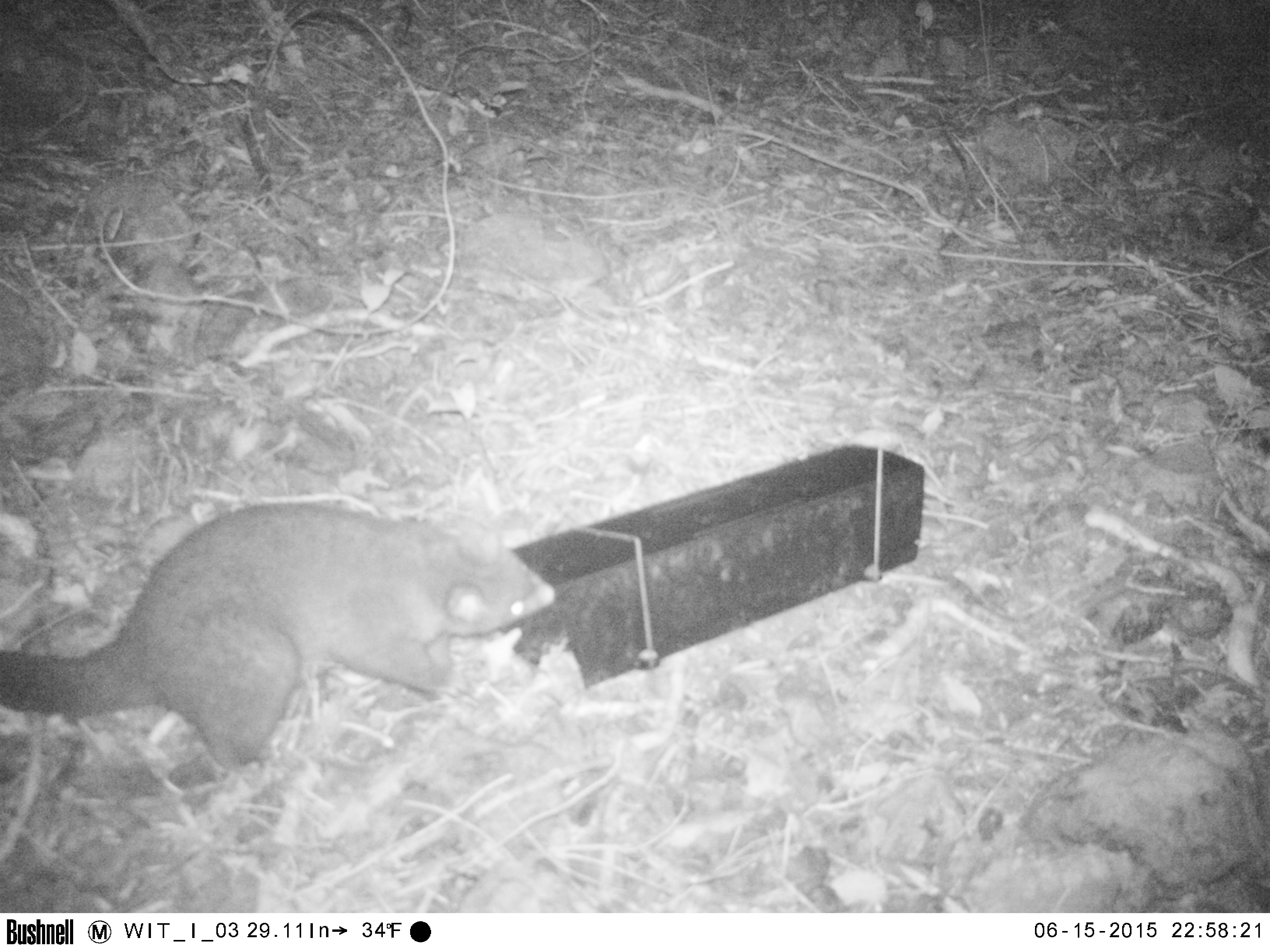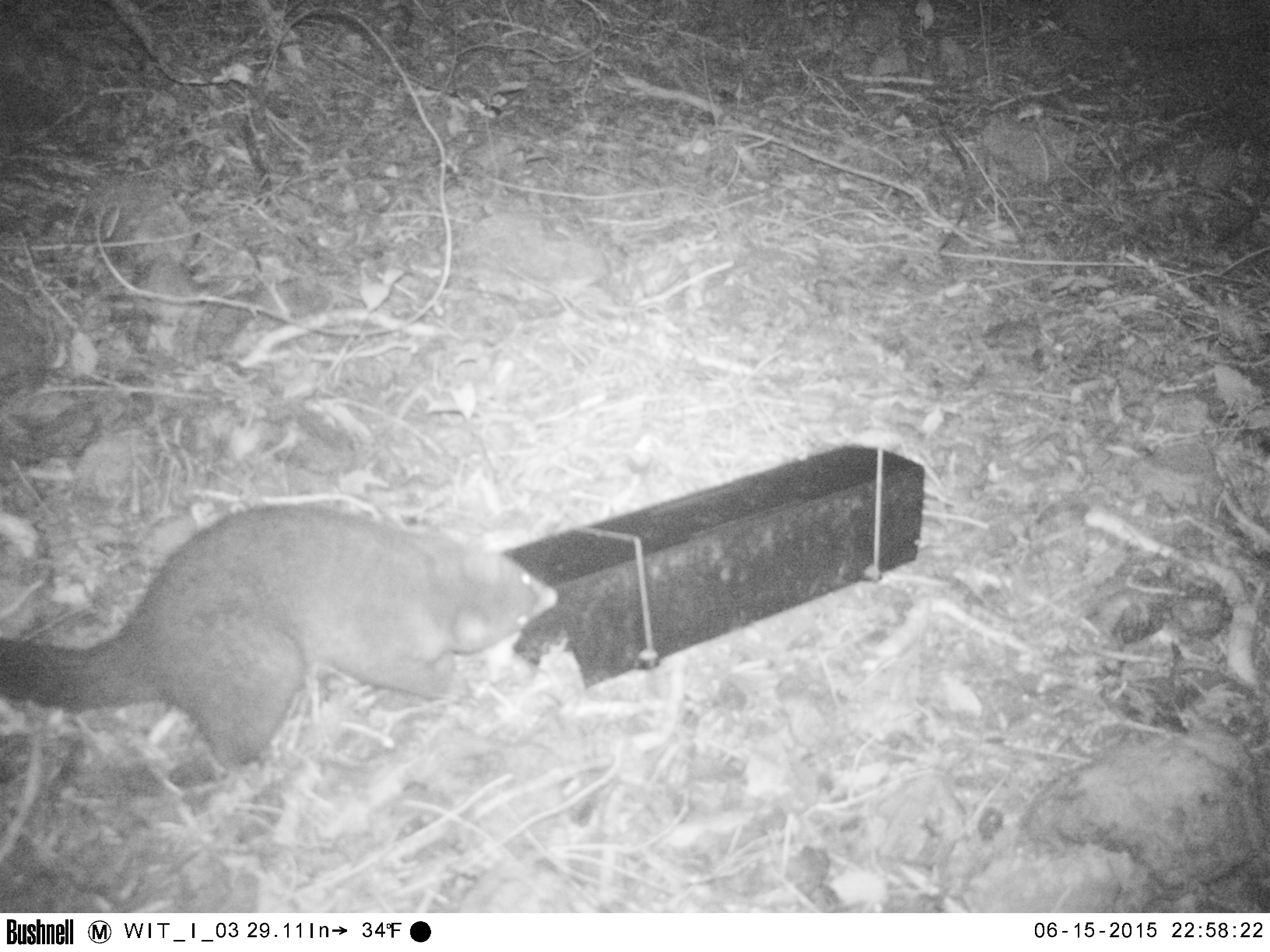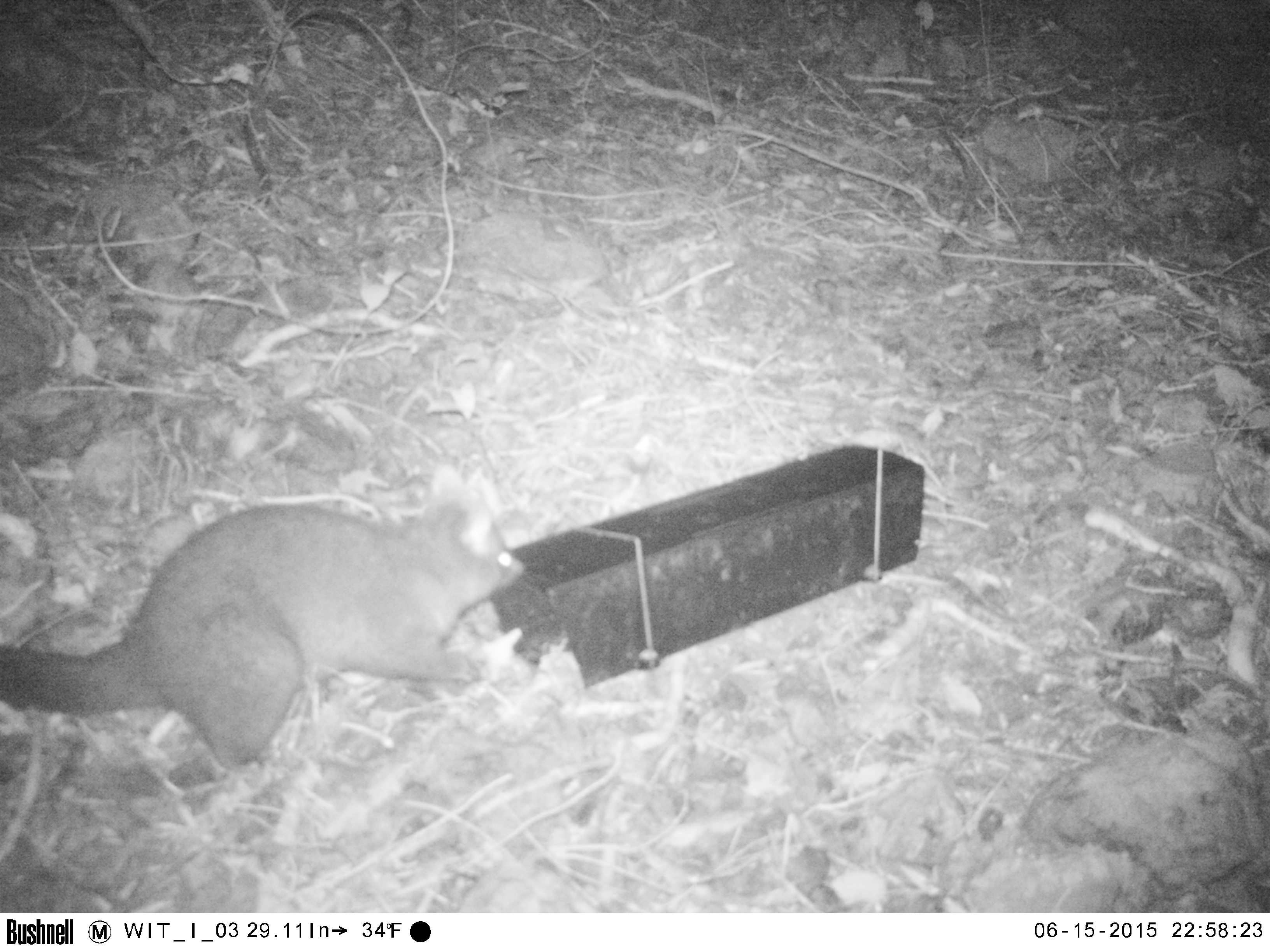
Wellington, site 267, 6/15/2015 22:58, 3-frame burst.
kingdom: Animalia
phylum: Chordata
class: Mammalia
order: Didelphimorphia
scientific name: Didelphimorphia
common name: possum